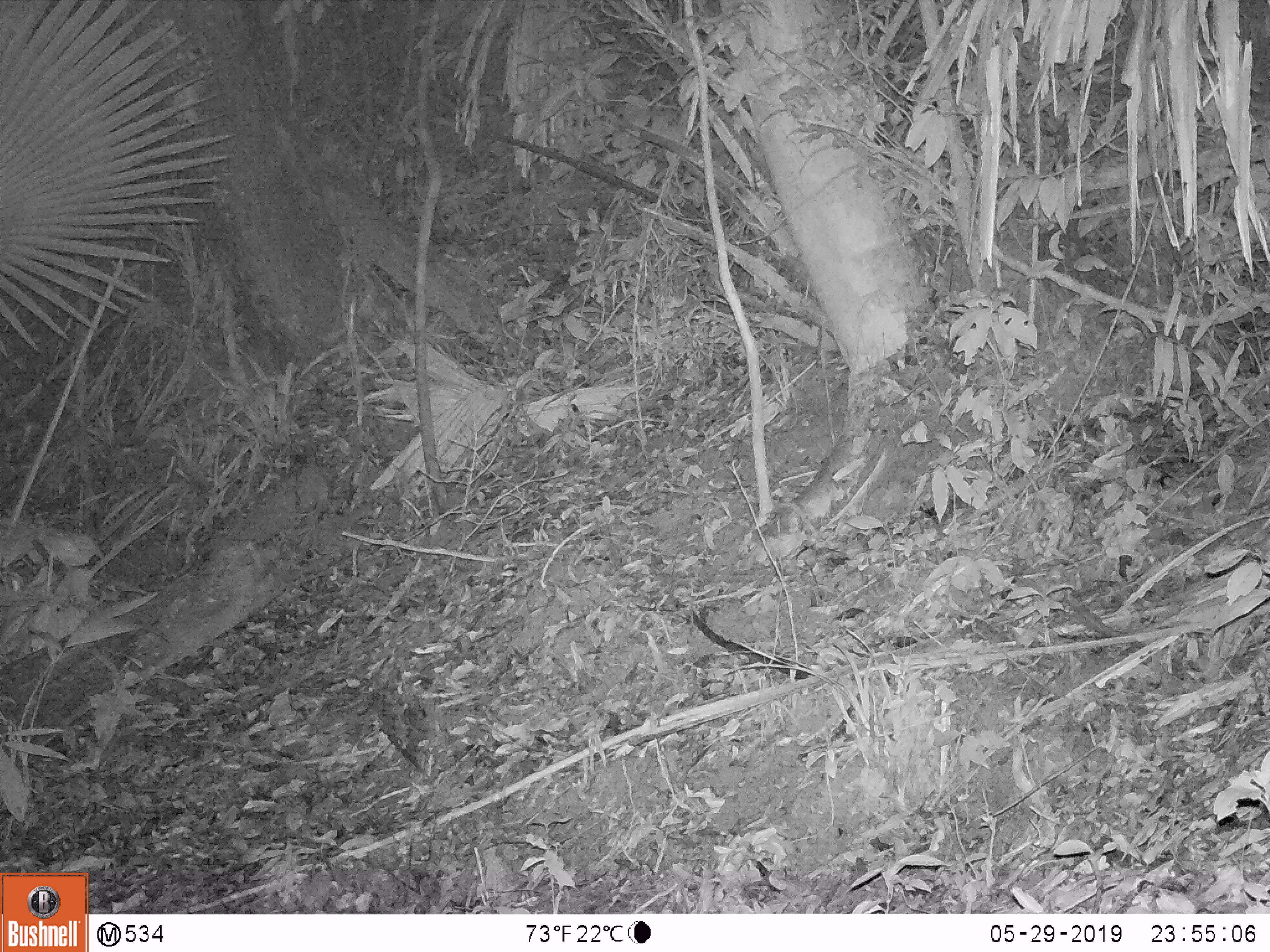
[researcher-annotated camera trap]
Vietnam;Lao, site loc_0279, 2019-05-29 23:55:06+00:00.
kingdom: Animalia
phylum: Chordata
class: Mammalia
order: Carnivora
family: Mustelidae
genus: Melogale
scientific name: Melogale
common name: ferret badger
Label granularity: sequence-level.